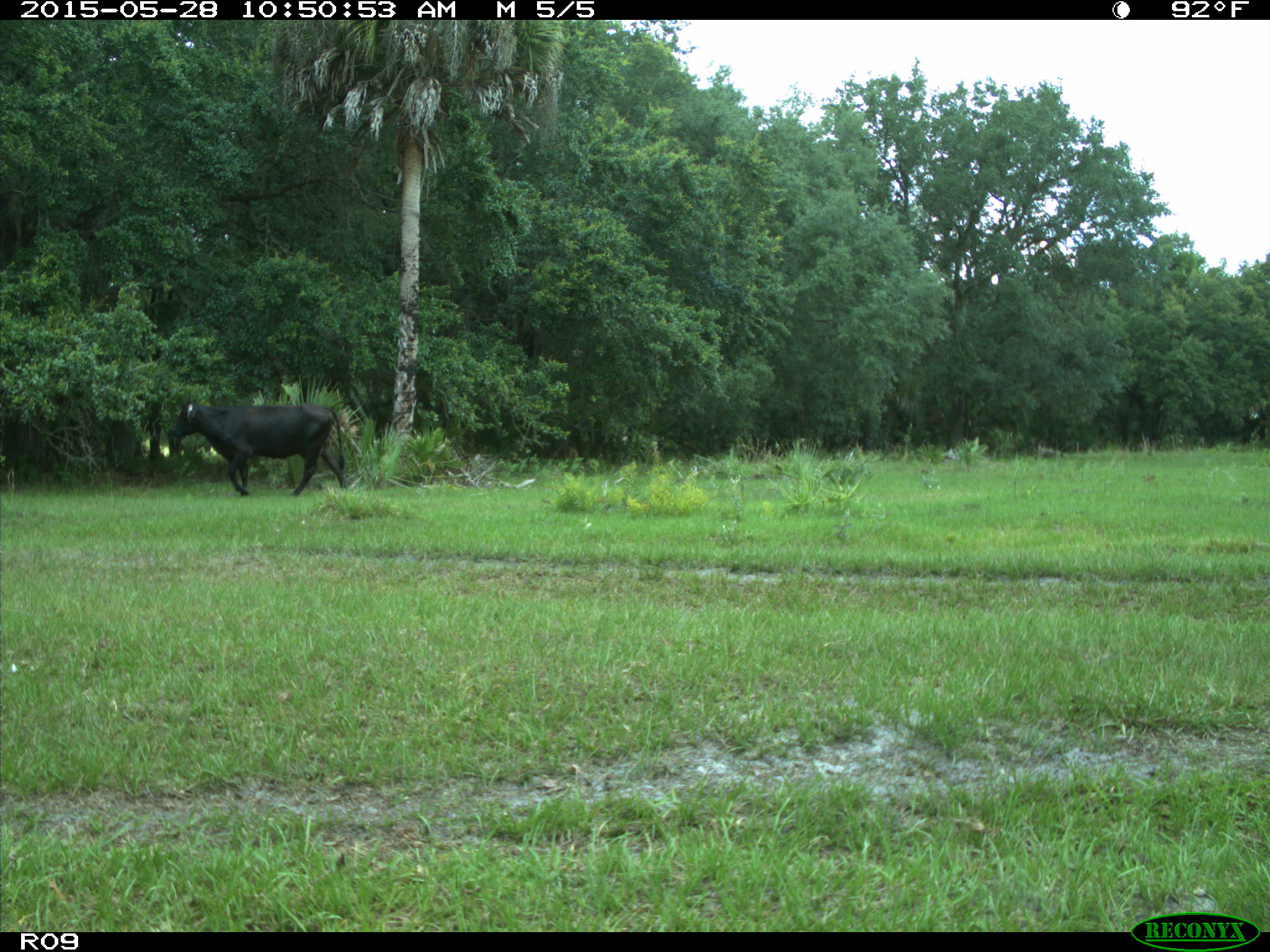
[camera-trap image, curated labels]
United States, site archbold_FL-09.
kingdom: Animalia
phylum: Chordata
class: Mammalia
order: Artiodactyla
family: Bovidae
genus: Bos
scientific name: Bos taurus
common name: domestic cow